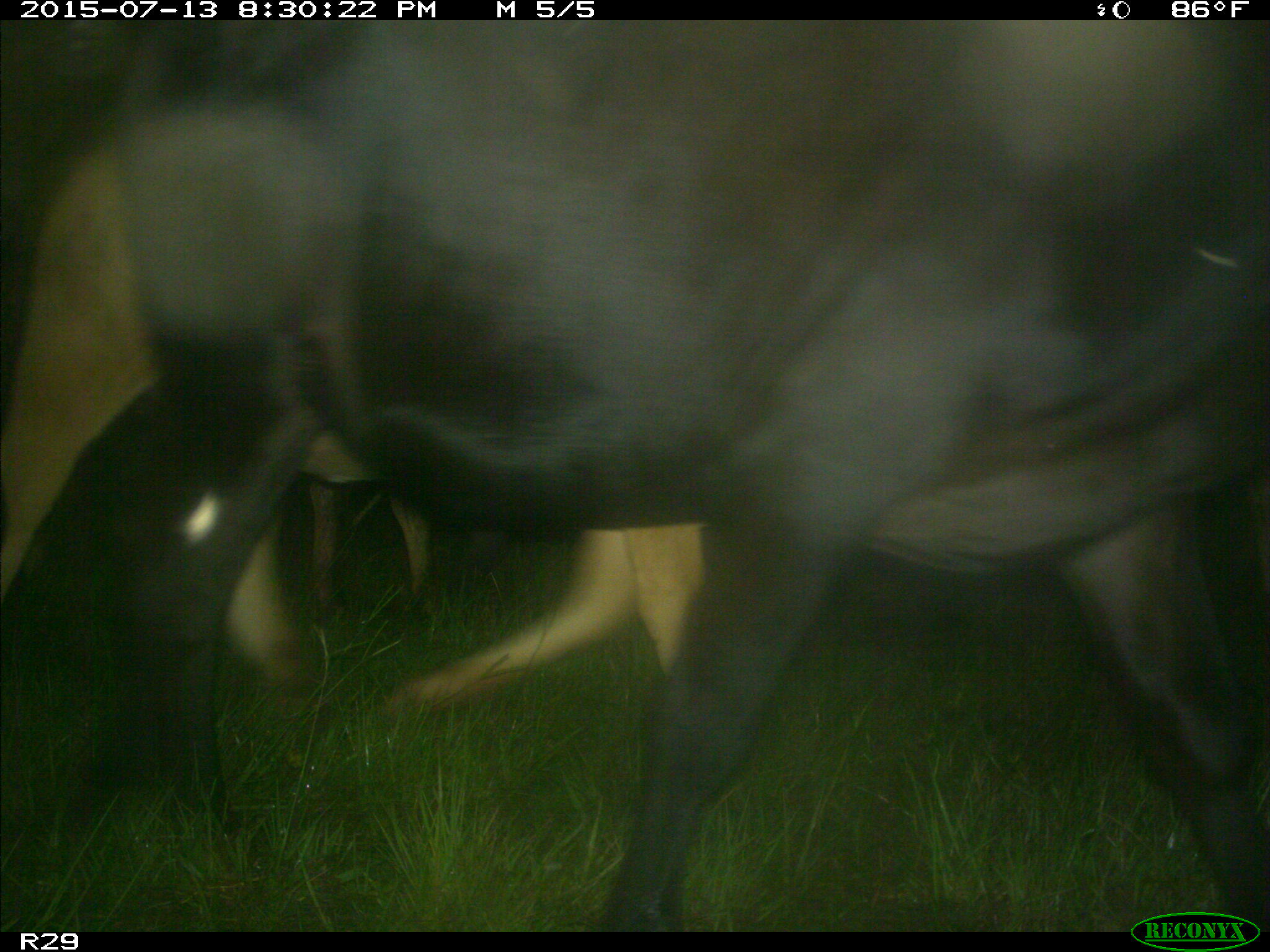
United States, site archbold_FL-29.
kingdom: Animalia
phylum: Chordata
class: Mammalia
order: Artiodactyla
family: Bovidae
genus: Bos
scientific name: Bos taurus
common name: domestic cow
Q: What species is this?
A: Bos taurus (domestic cow).